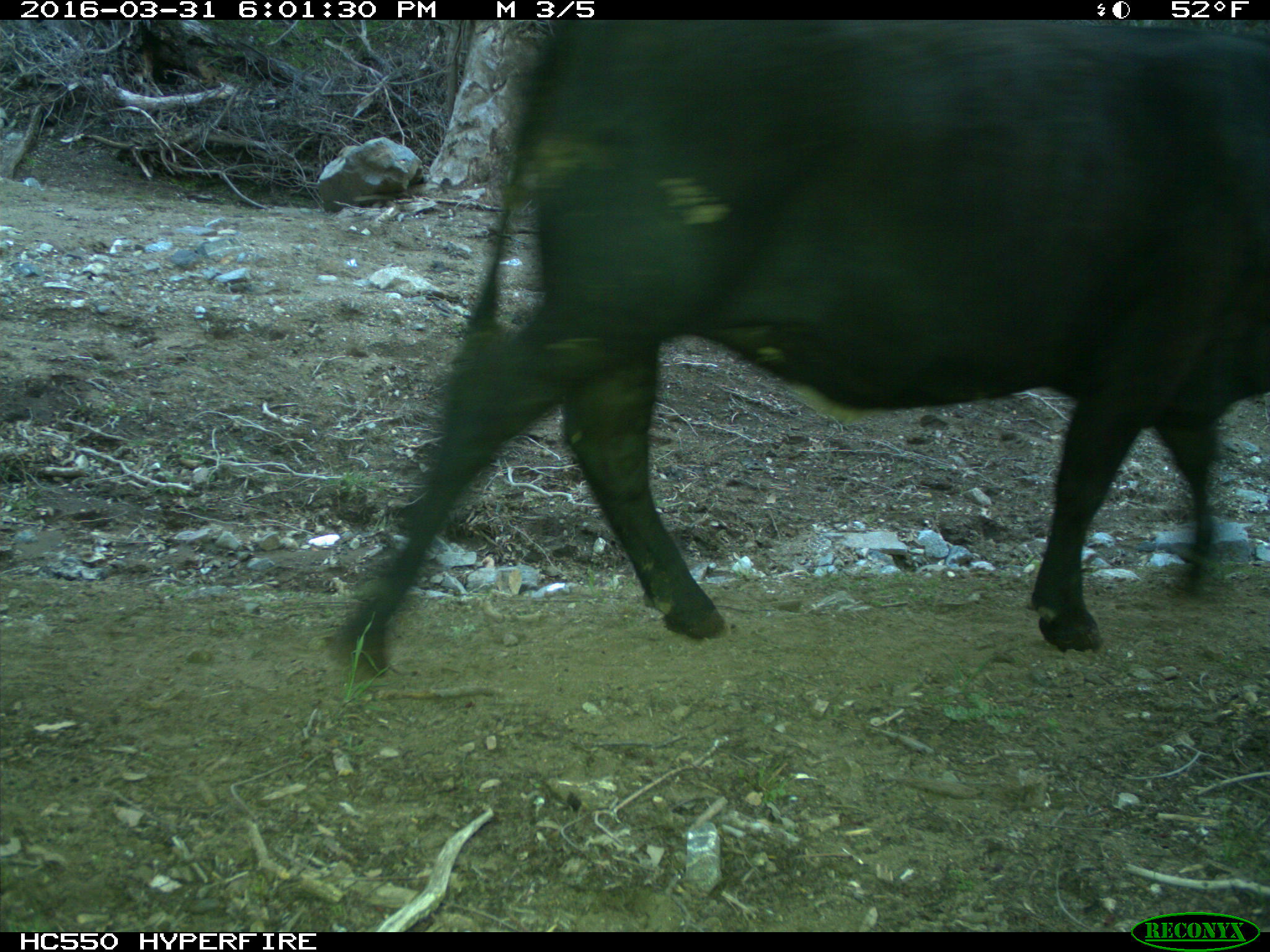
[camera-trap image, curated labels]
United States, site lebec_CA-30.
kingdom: Animalia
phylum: Chordata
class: Mammalia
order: Artiodactyla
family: Bovidae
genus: Bos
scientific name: Bos taurus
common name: domestic cow